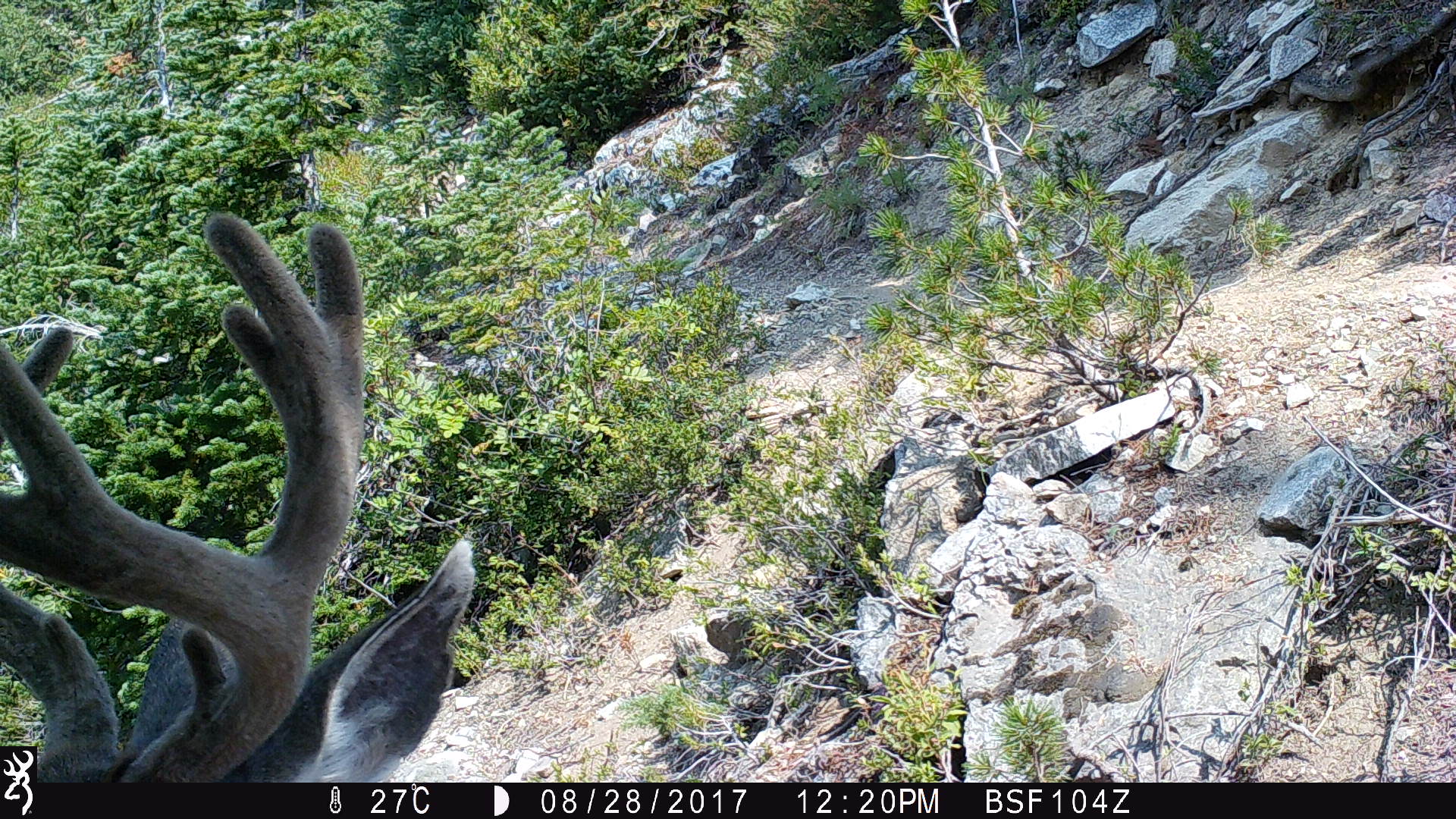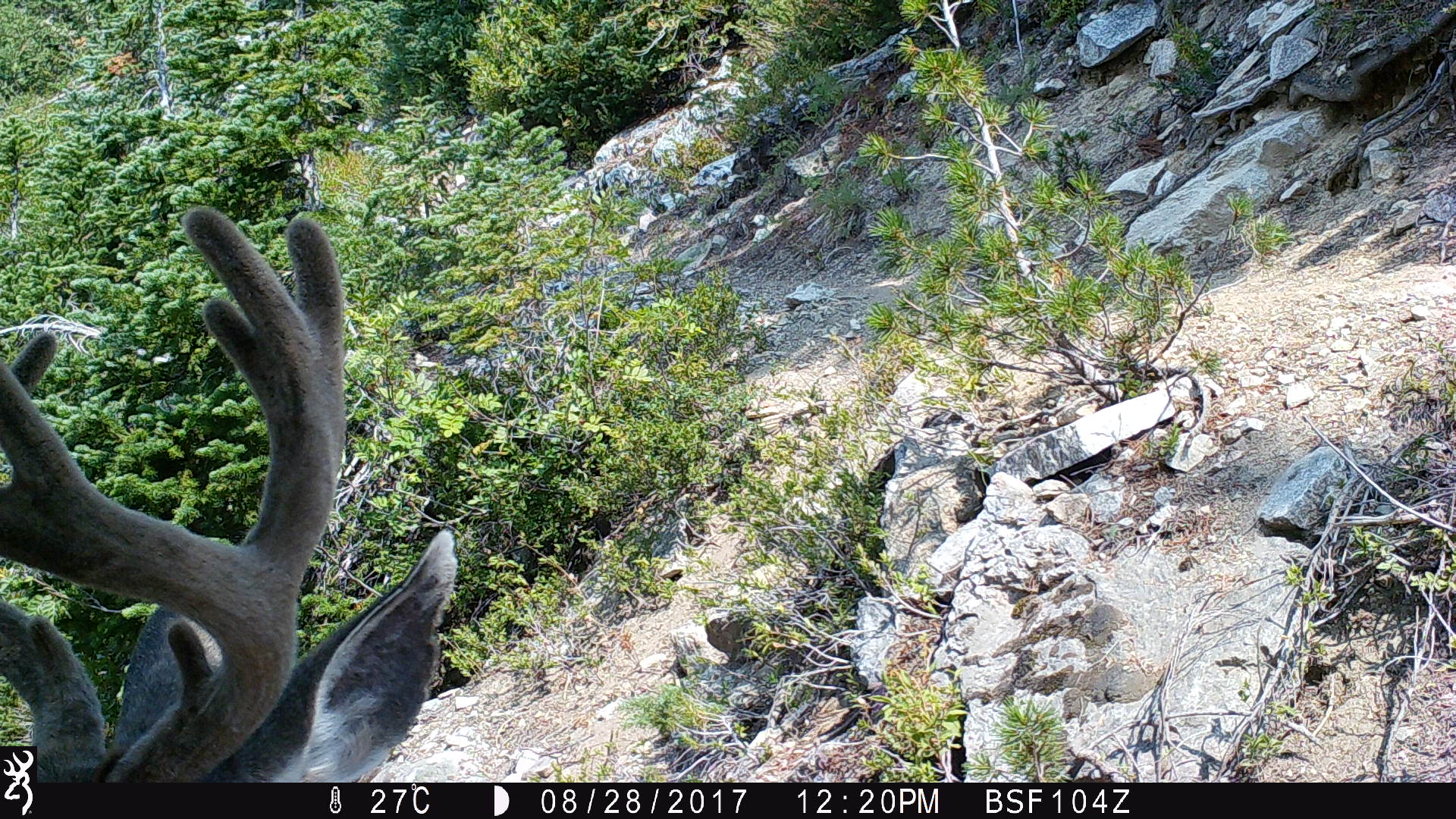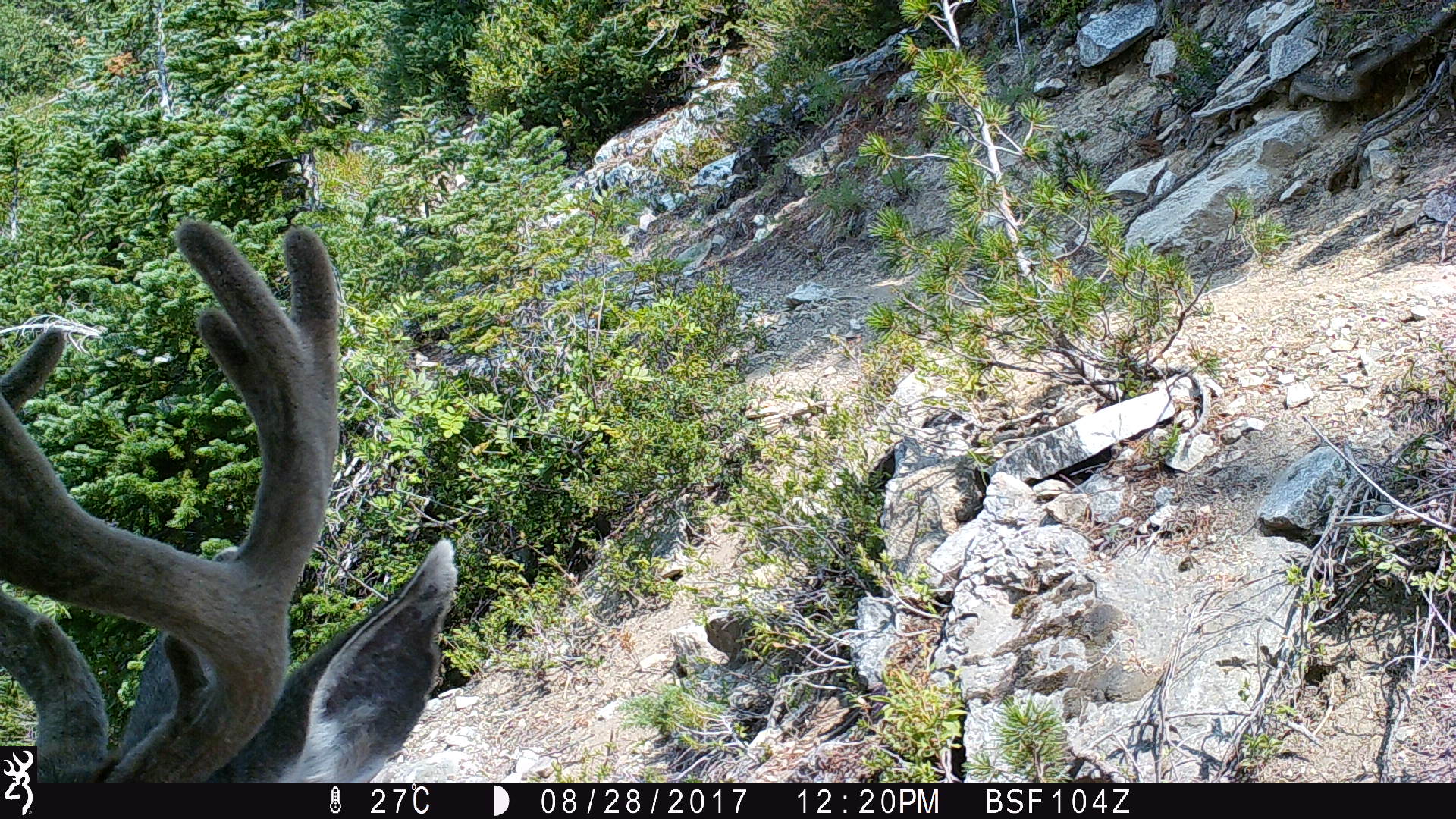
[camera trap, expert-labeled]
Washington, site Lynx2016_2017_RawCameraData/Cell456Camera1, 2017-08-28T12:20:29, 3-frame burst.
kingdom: Animalia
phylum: Chordata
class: Mammalia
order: Artiodactyla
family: Cervidae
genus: Odocoileus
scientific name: Odocoileus hemionus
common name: mule deer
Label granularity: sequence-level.